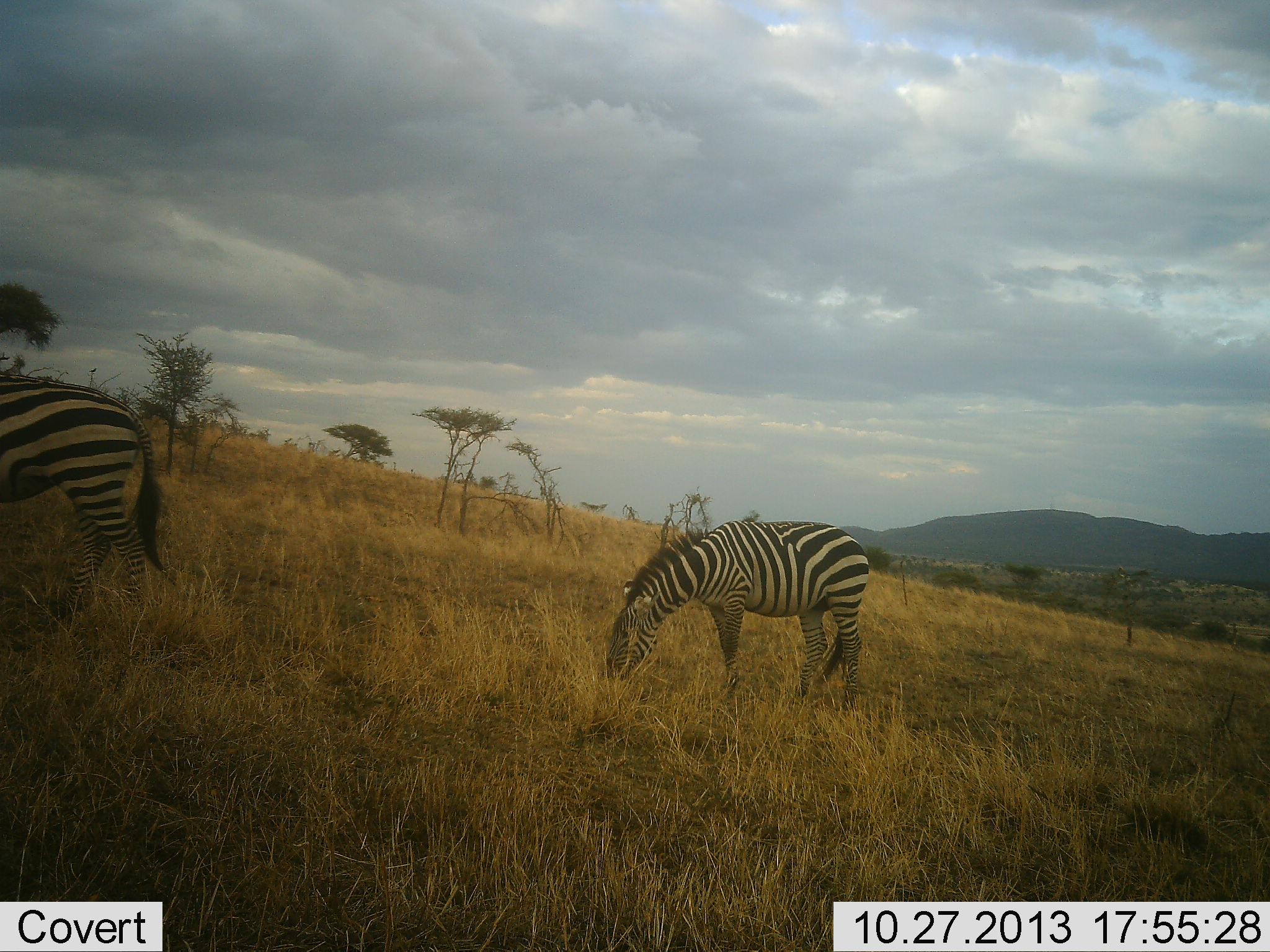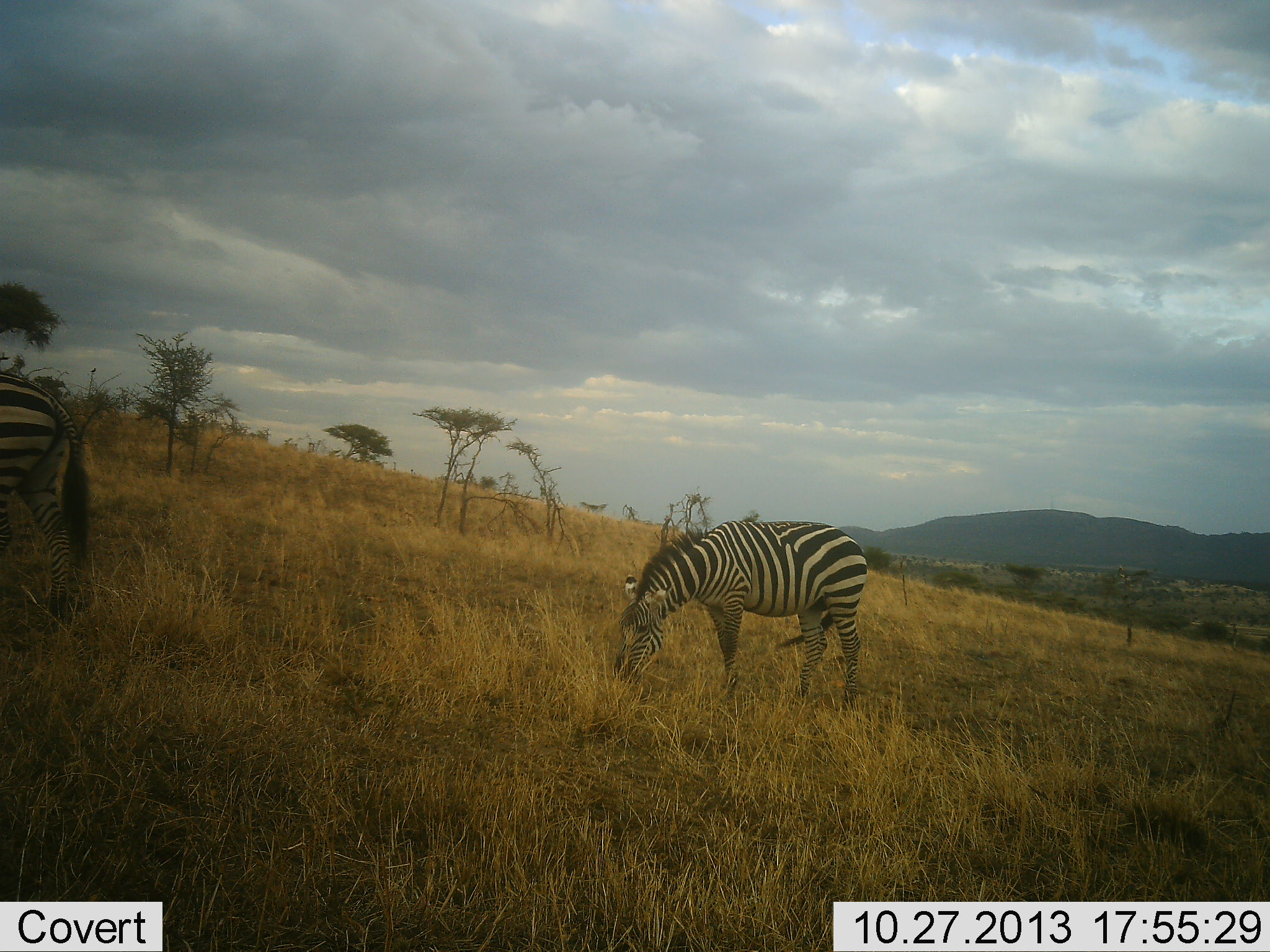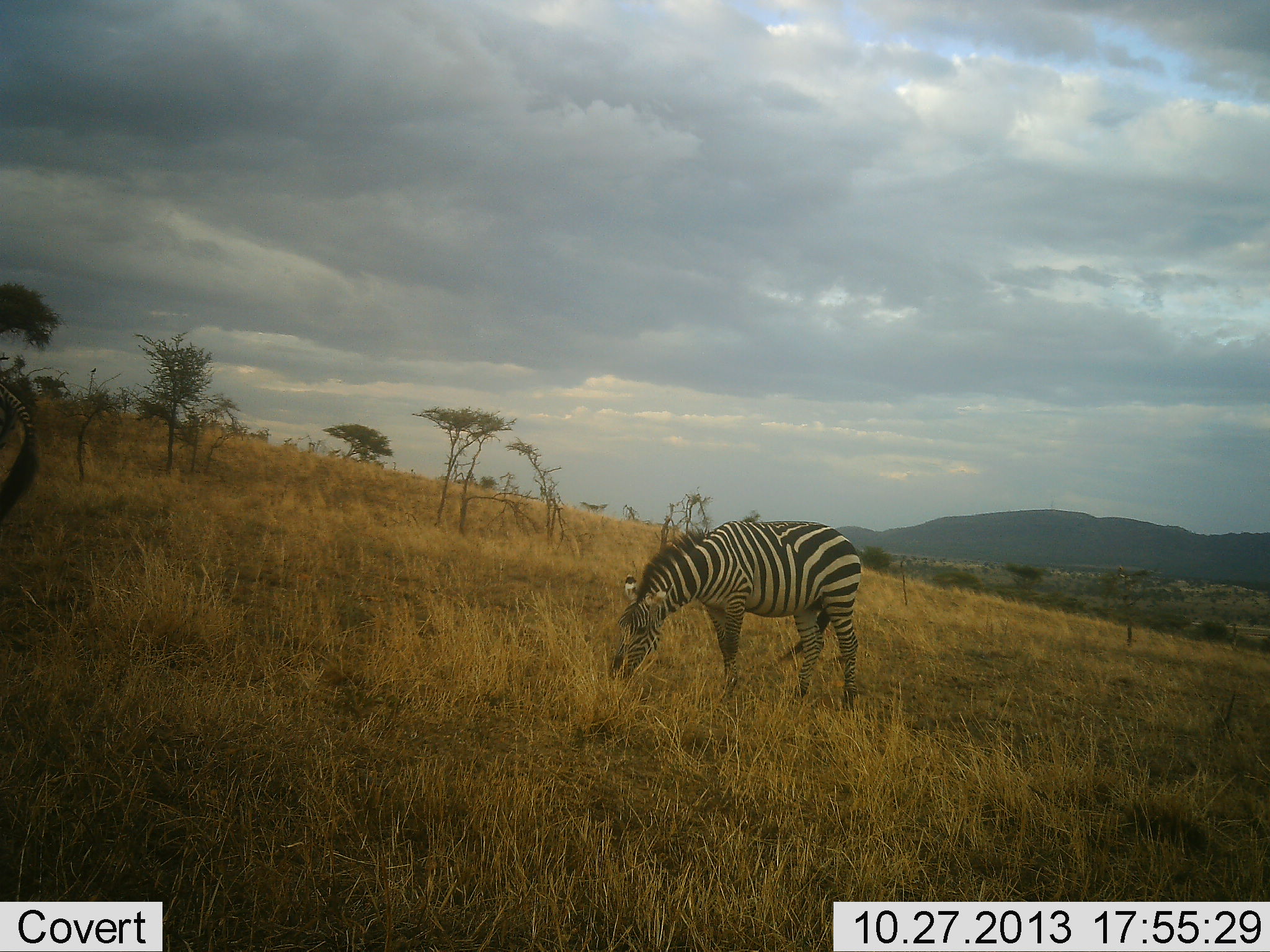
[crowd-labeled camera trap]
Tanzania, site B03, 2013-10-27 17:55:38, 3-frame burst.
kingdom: Animalia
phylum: Chordata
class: Mammalia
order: Perissodactyla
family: Equidae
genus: Equus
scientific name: Equus quagga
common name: plains zebra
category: zebra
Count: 2.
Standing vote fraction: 20%.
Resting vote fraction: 0%.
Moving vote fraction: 50%.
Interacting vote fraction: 0%.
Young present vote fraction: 0%.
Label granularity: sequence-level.